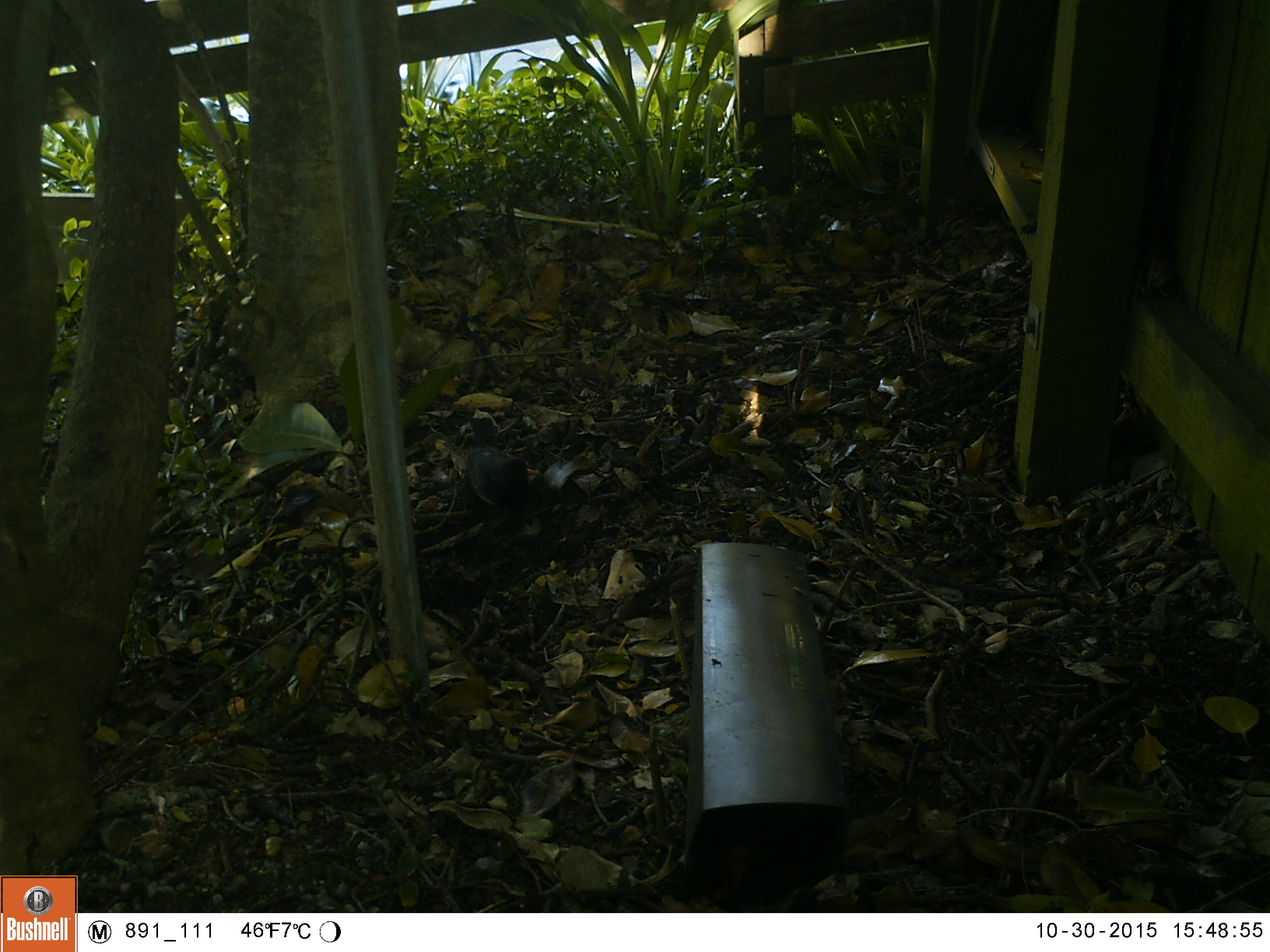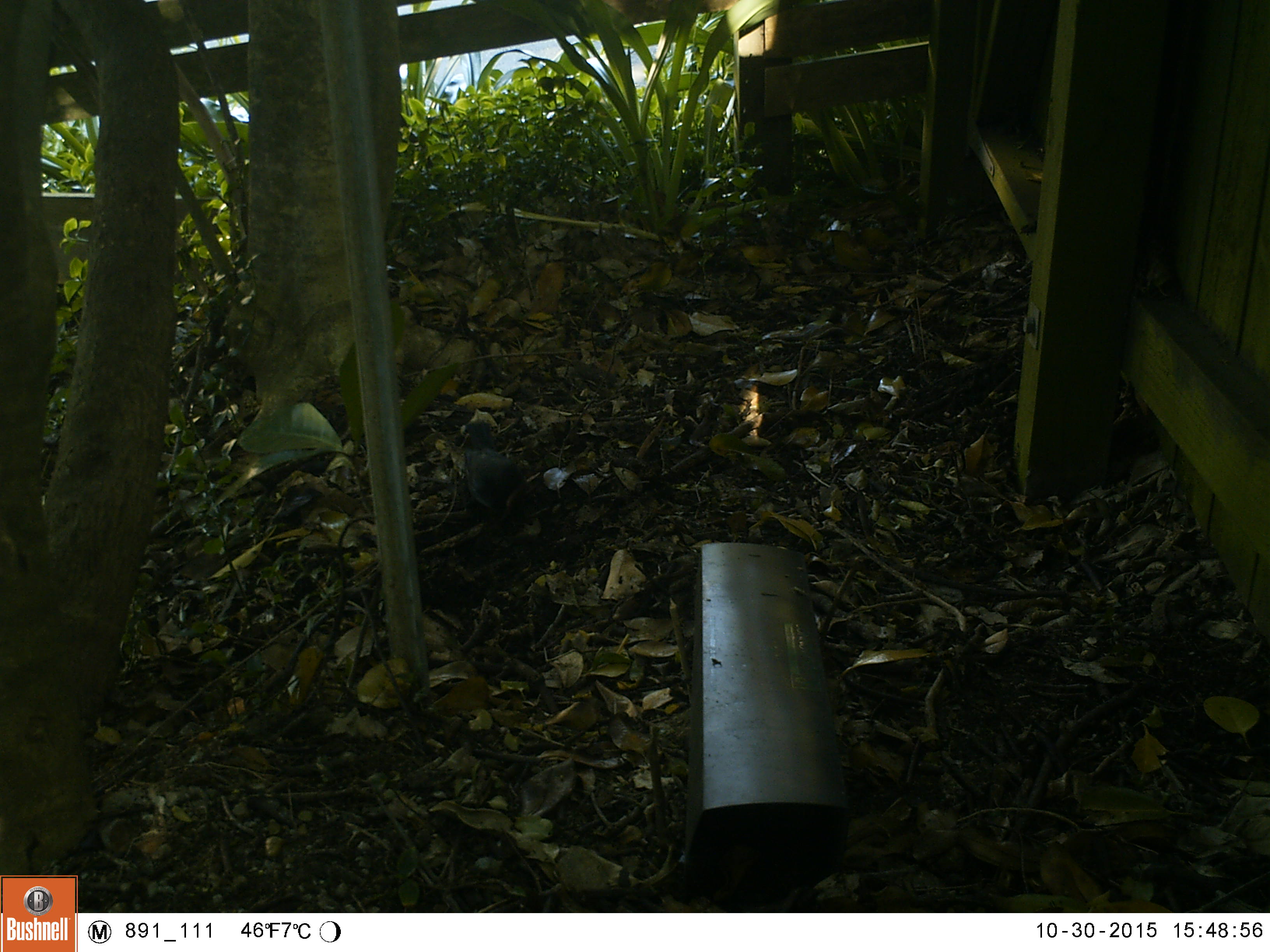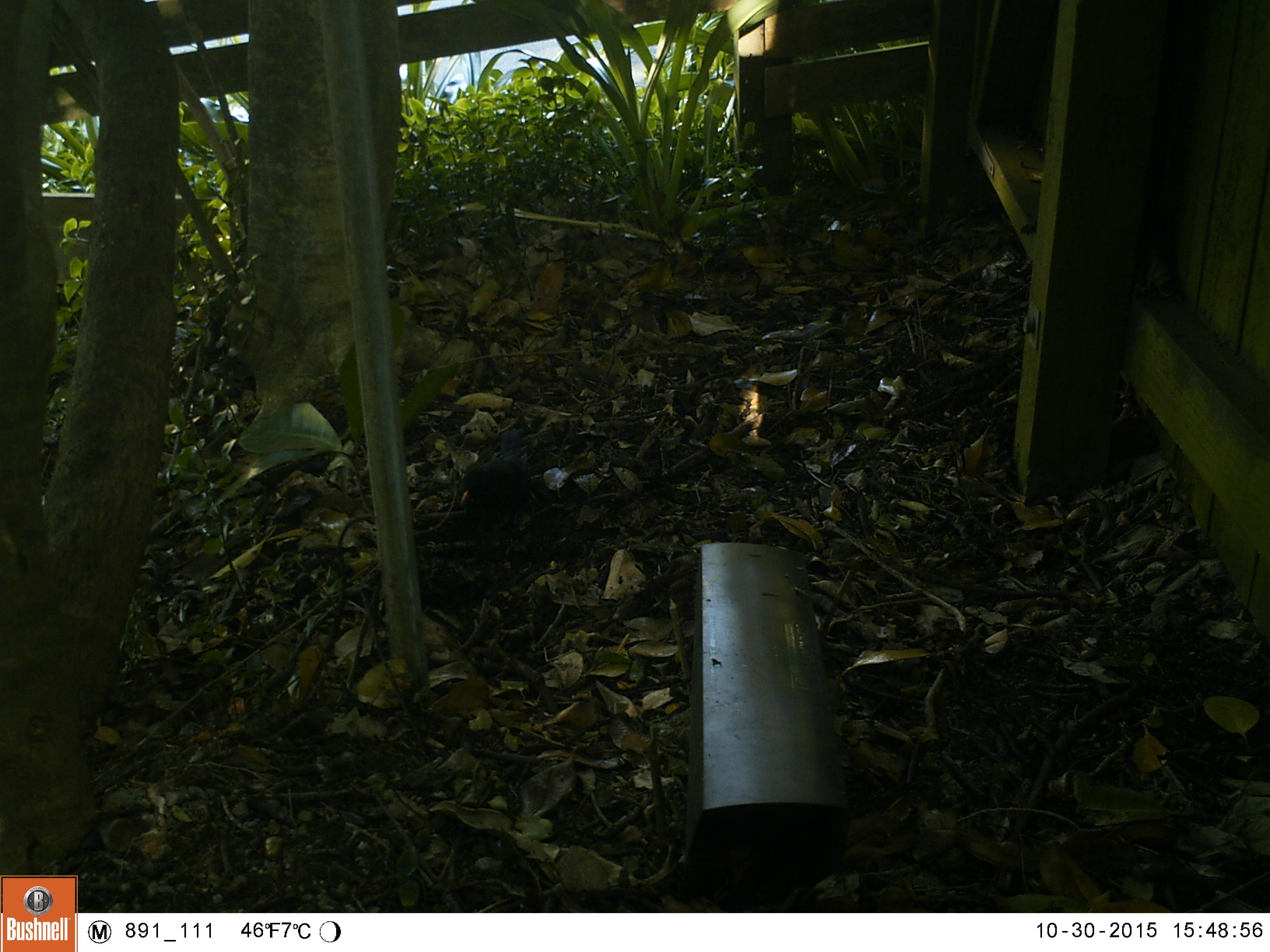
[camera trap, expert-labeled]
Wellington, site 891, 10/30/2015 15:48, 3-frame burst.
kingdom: Animalia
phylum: Chordata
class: Aves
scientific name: Aves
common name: bird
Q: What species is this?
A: Bird (Aves).